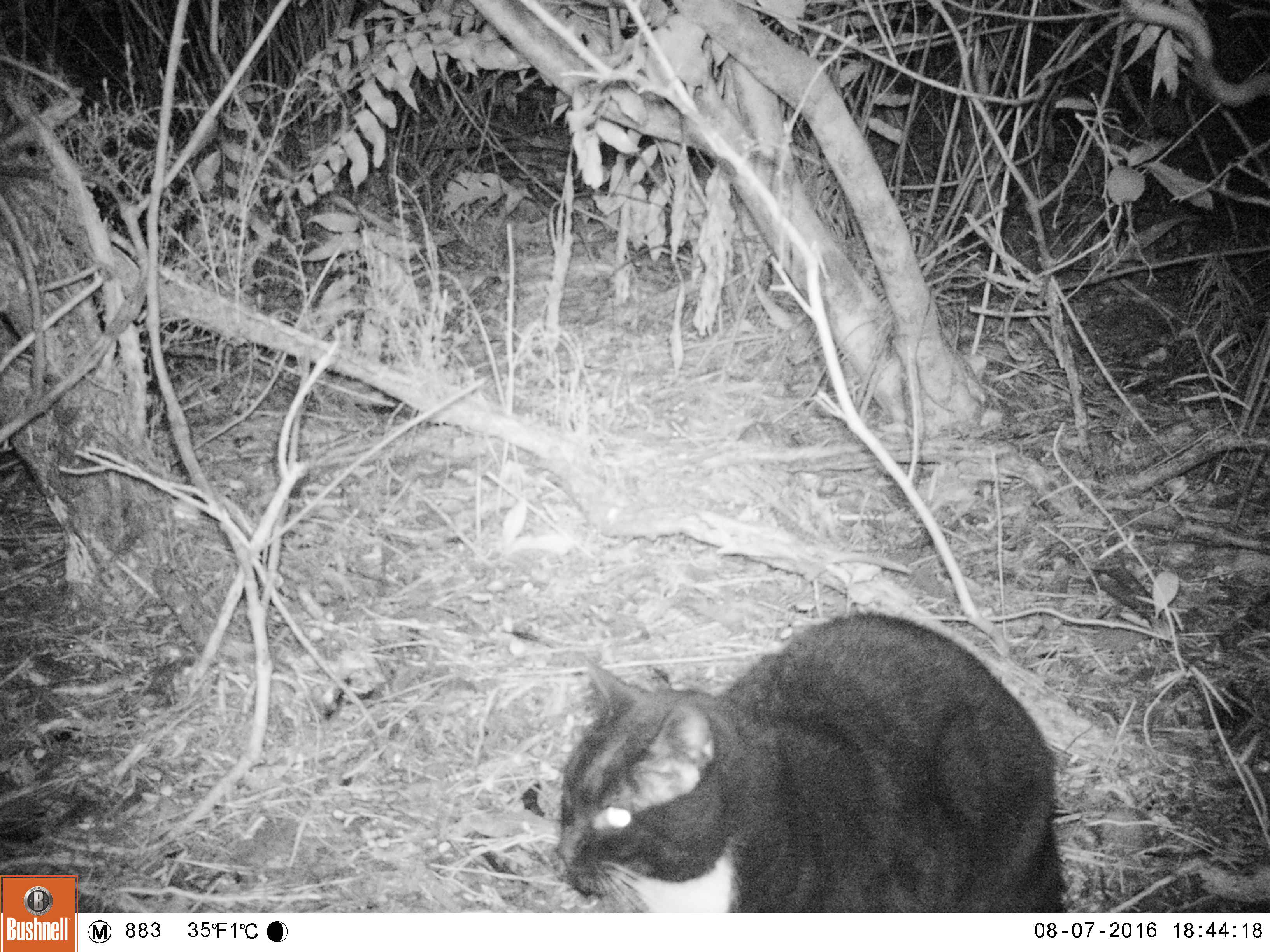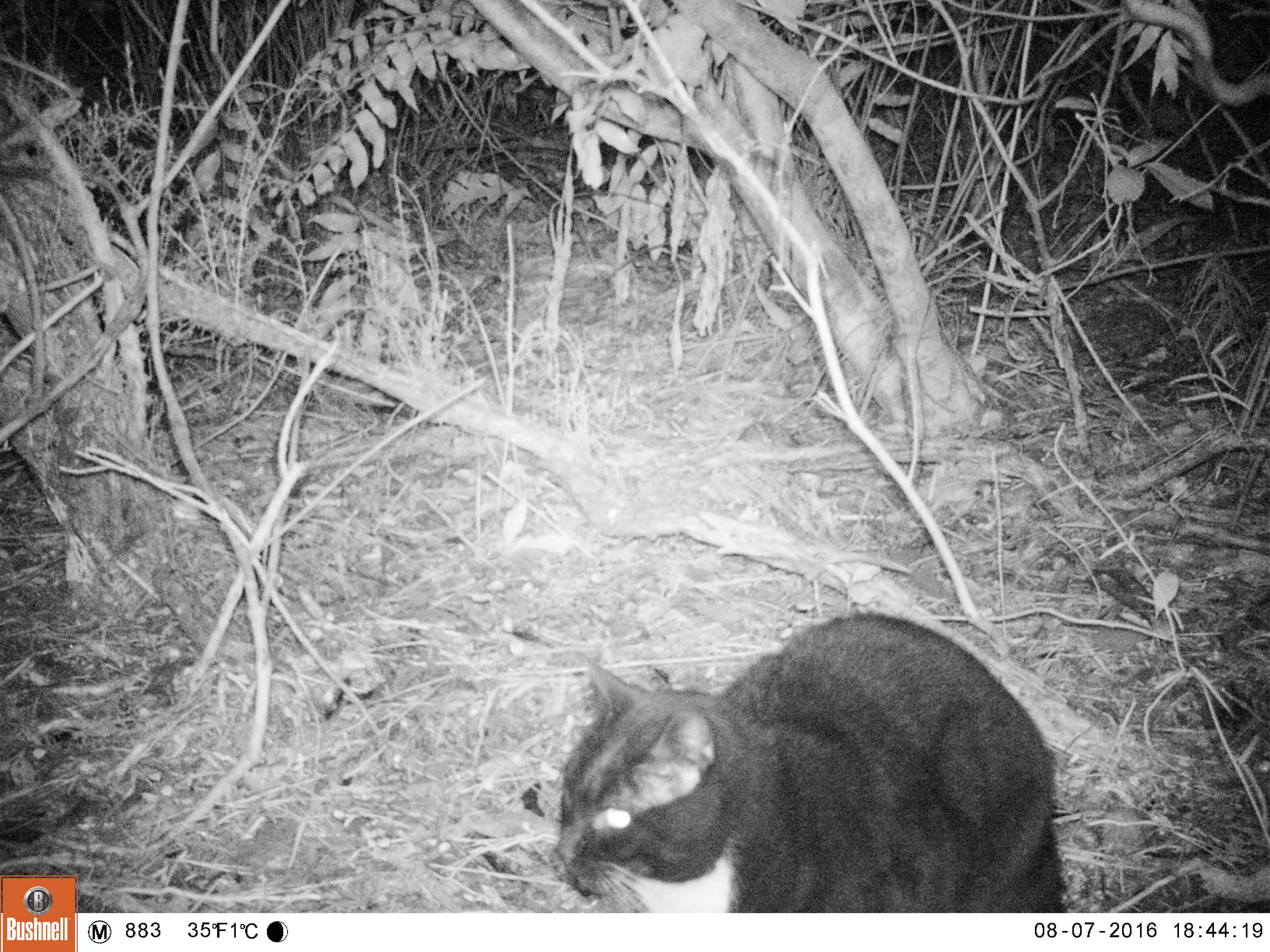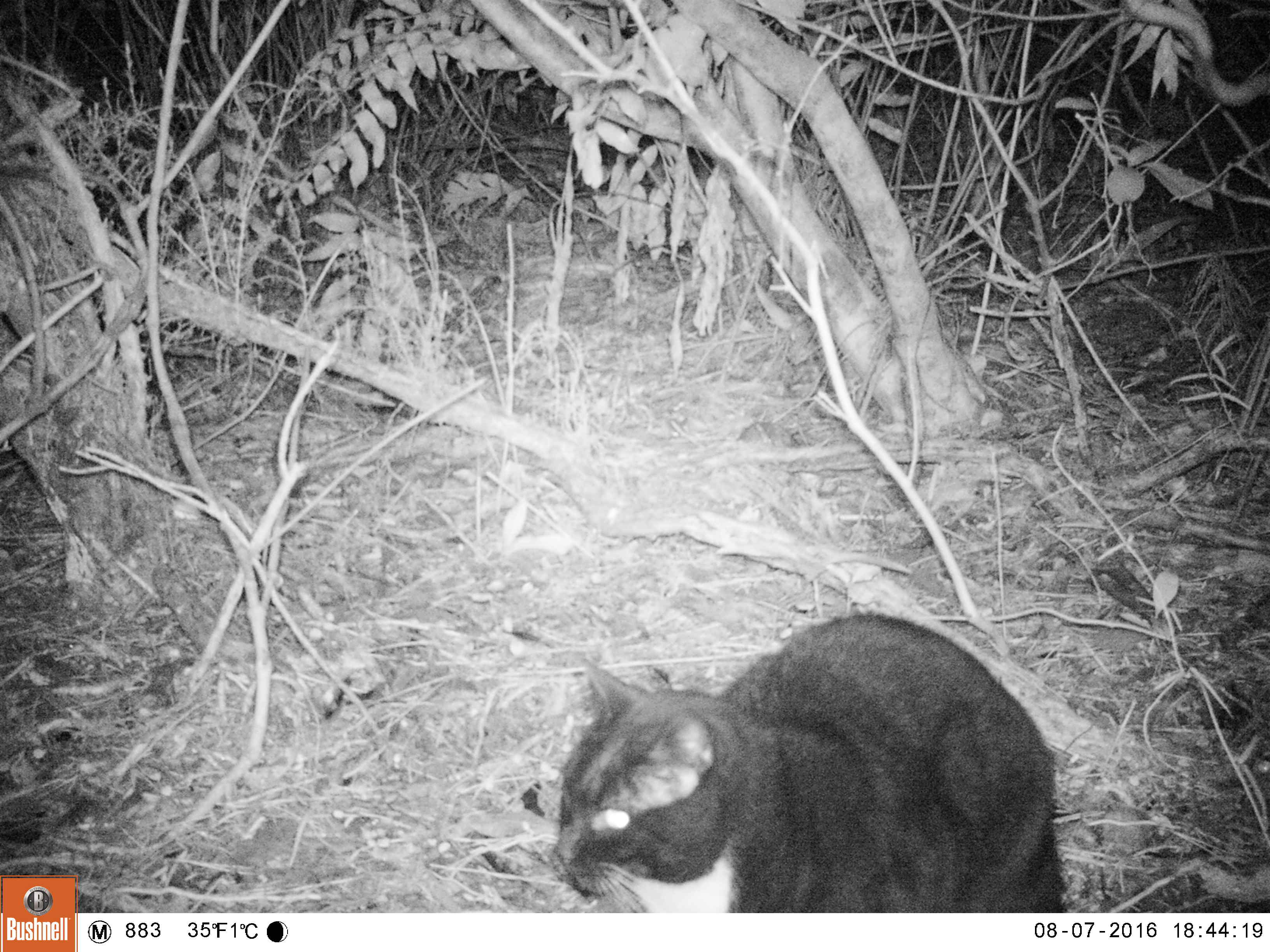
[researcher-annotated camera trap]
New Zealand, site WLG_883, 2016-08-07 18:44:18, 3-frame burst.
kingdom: Animalia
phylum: Chordata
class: Mammalia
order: Carnivora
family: Felidae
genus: Felis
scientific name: Felis catus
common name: domestic cat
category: cat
Cat (domestic cat) (Felis catus).